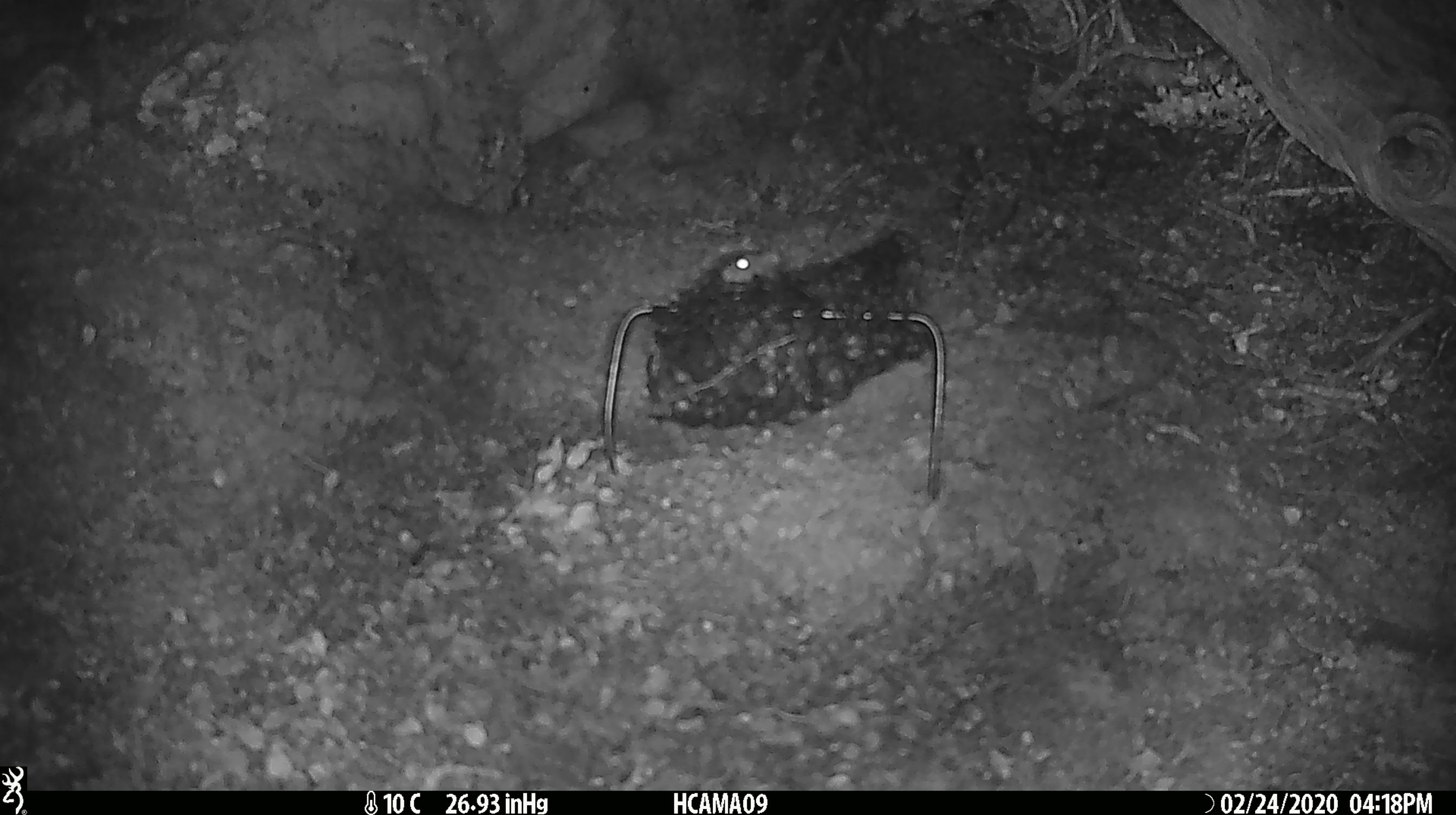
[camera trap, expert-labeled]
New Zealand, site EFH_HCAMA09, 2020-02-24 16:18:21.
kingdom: Animalia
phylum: Chordata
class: Mammalia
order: Rodentia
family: Muridae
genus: Mus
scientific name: Mus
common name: mouse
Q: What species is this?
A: Mouse (Mus).